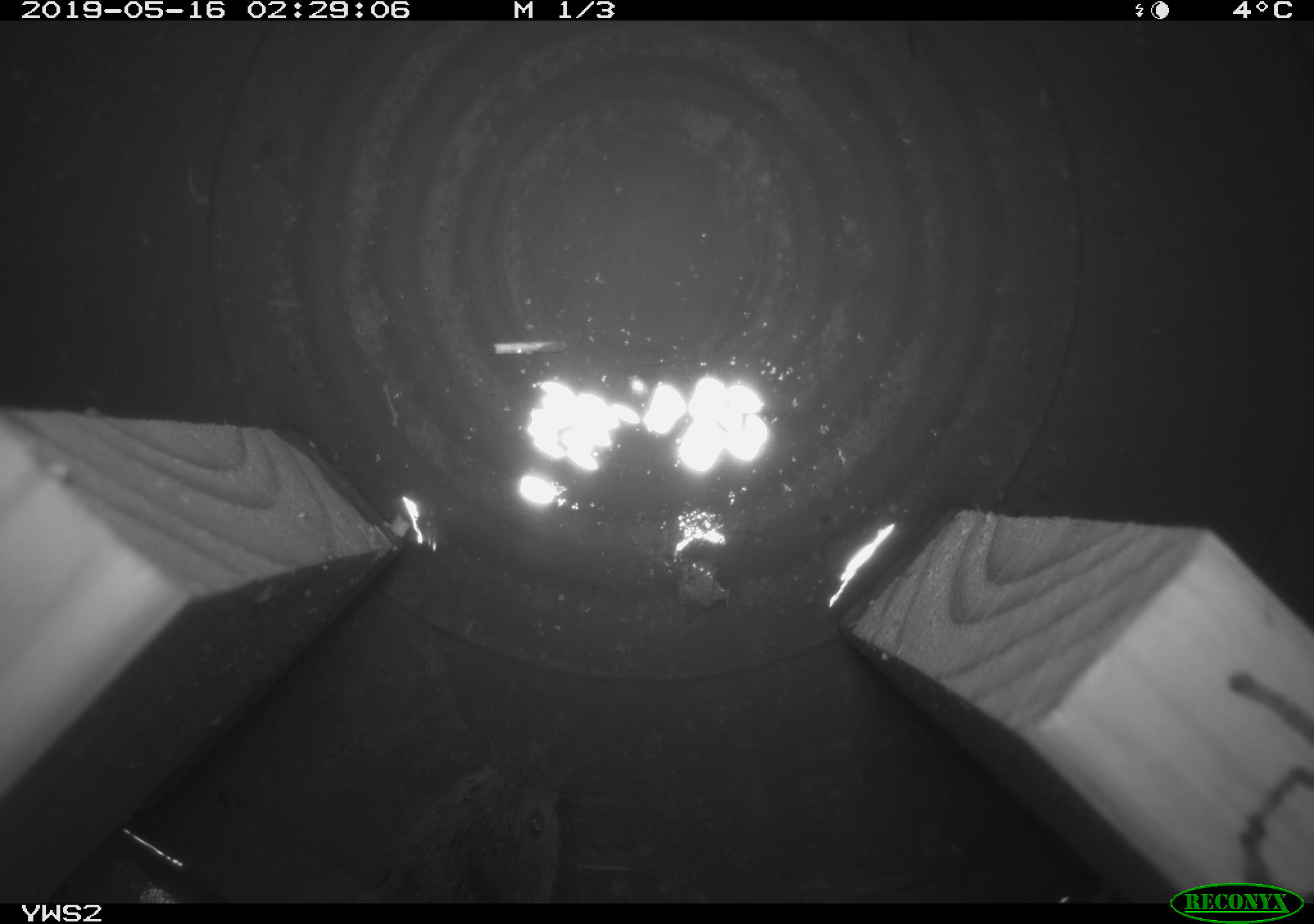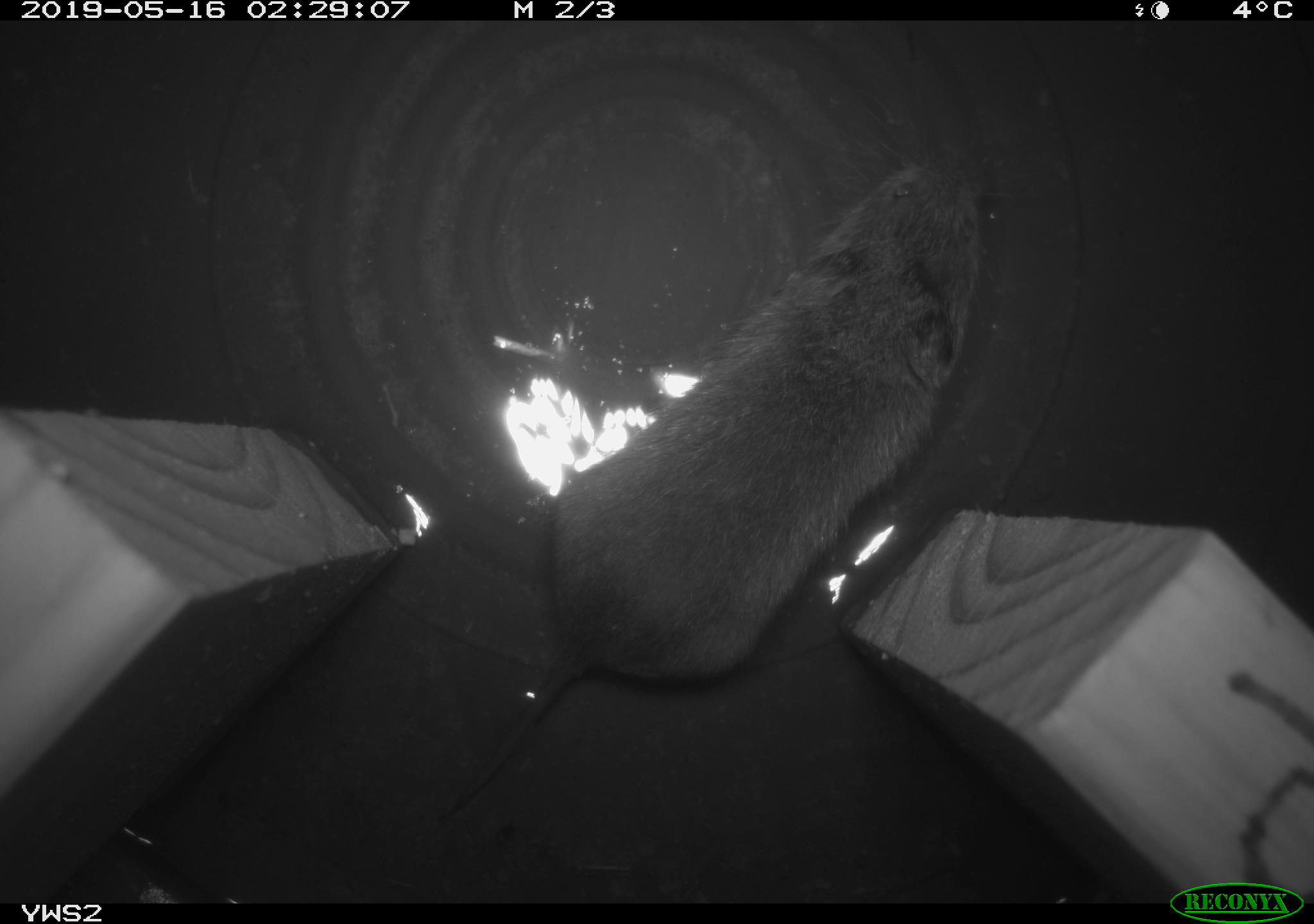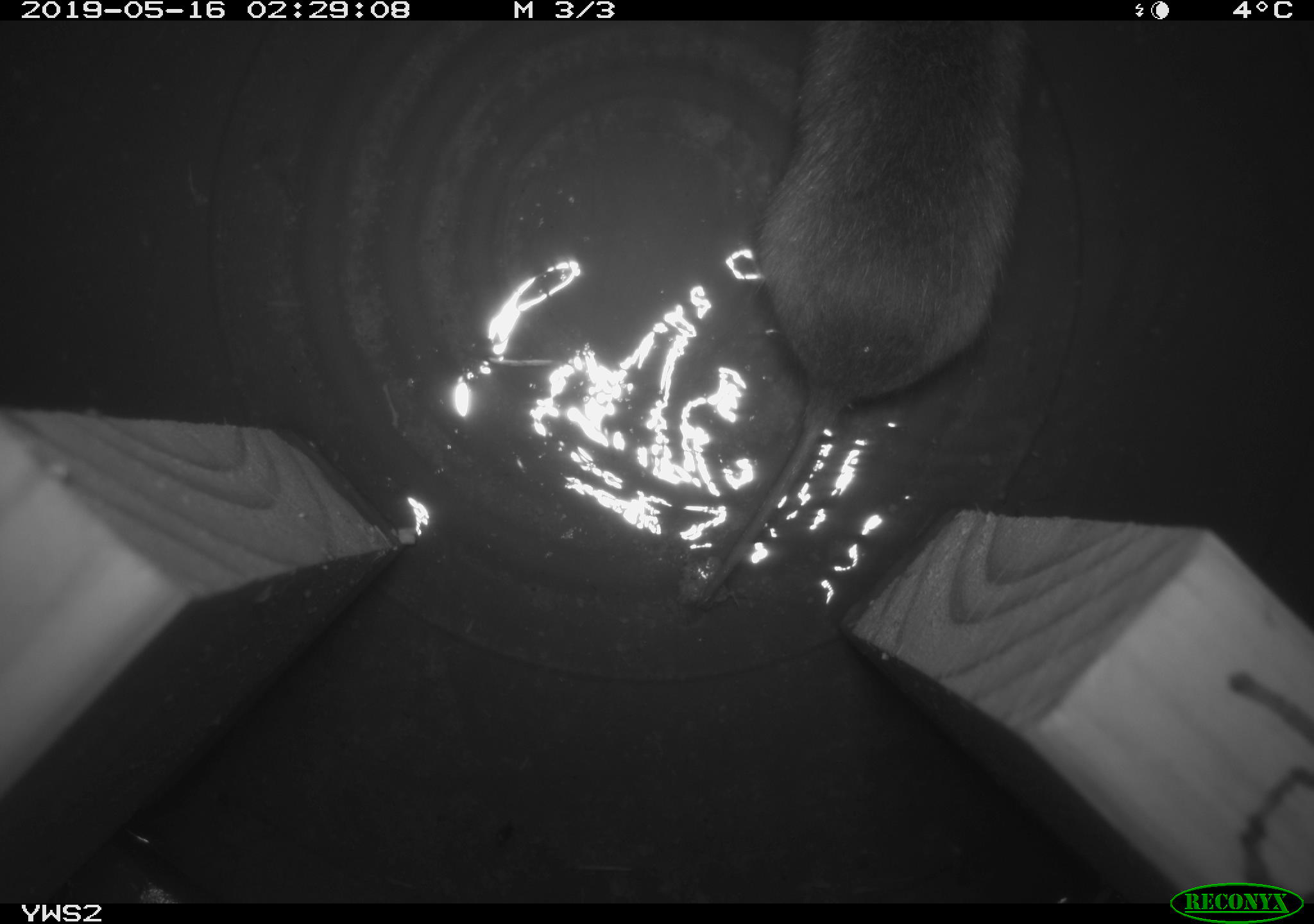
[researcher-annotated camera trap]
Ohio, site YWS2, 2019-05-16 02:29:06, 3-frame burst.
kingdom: Animalia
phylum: Chordata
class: Mammalia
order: Rodentia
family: Cricetidae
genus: Microtus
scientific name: Microtus pennsylvanicus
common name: meadow vole